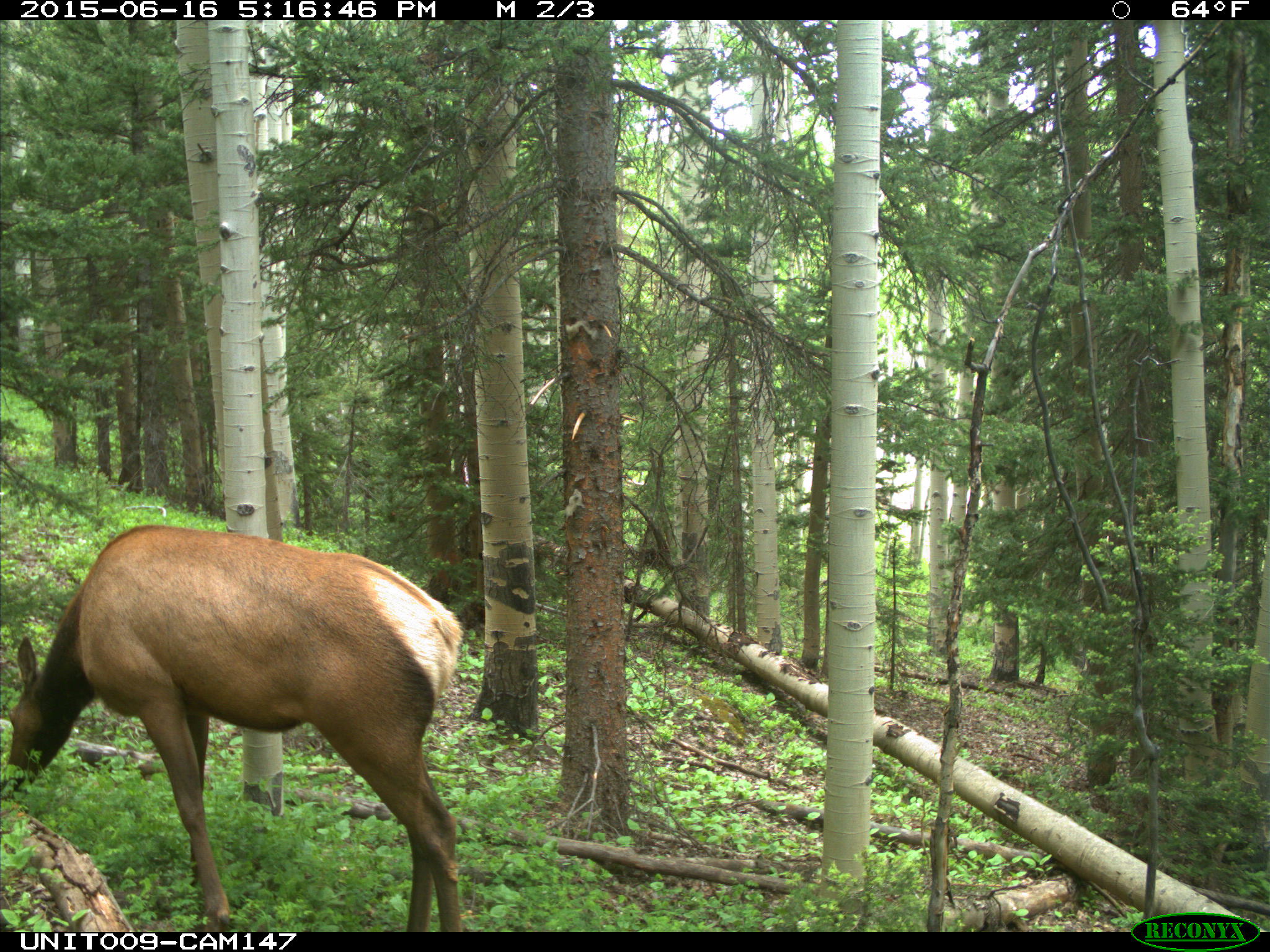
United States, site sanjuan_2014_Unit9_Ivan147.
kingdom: Animalia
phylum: Chordata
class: Mammalia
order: Artiodactyla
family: Cervidae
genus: Cervus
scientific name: Cervus elaphus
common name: red deer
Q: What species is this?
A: Cervus elaphus (red deer).